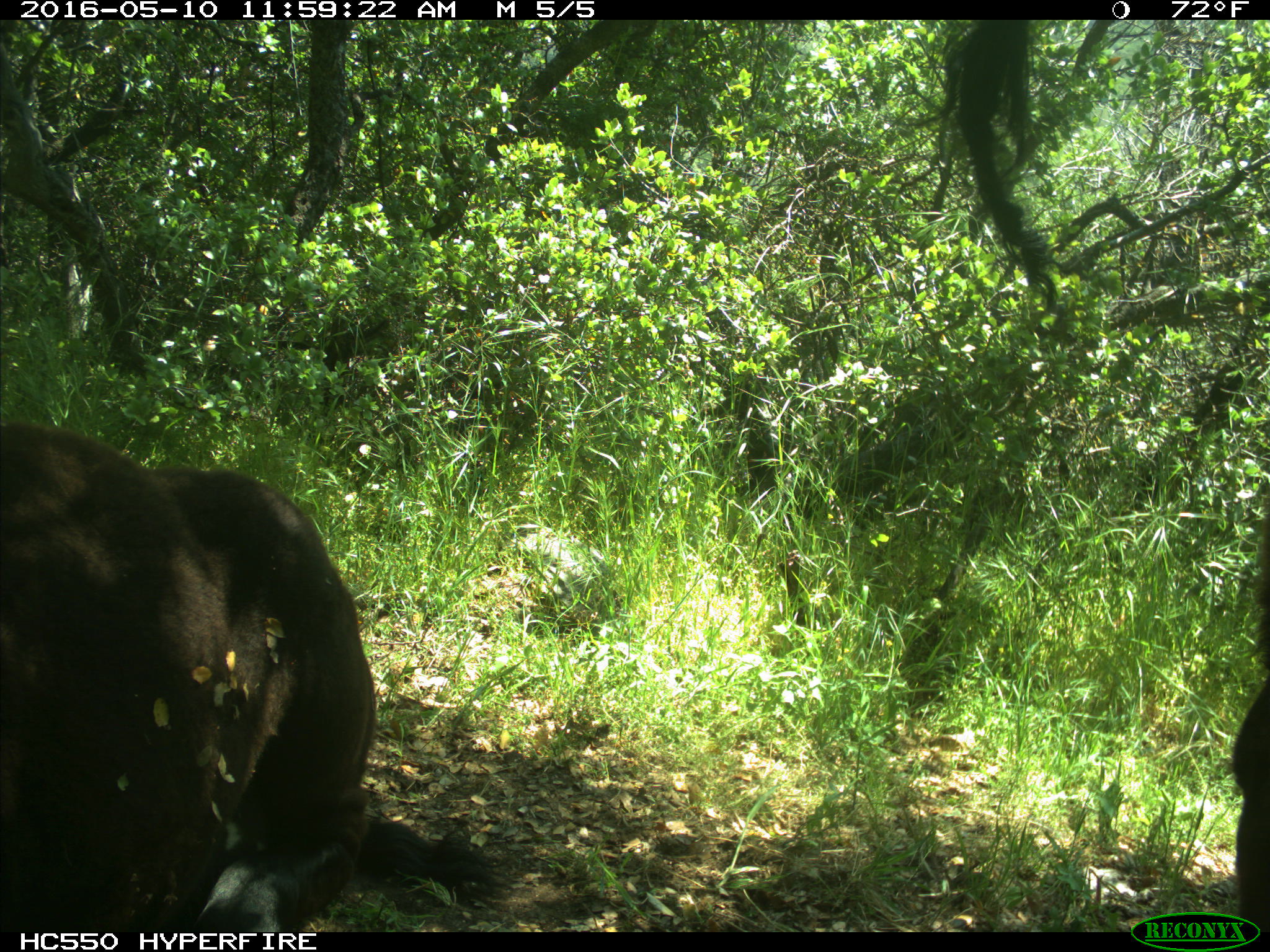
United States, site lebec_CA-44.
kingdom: Animalia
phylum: Chordata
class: Mammalia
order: Artiodactyla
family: Bovidae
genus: Bos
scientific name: Bos taurus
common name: domestic cow